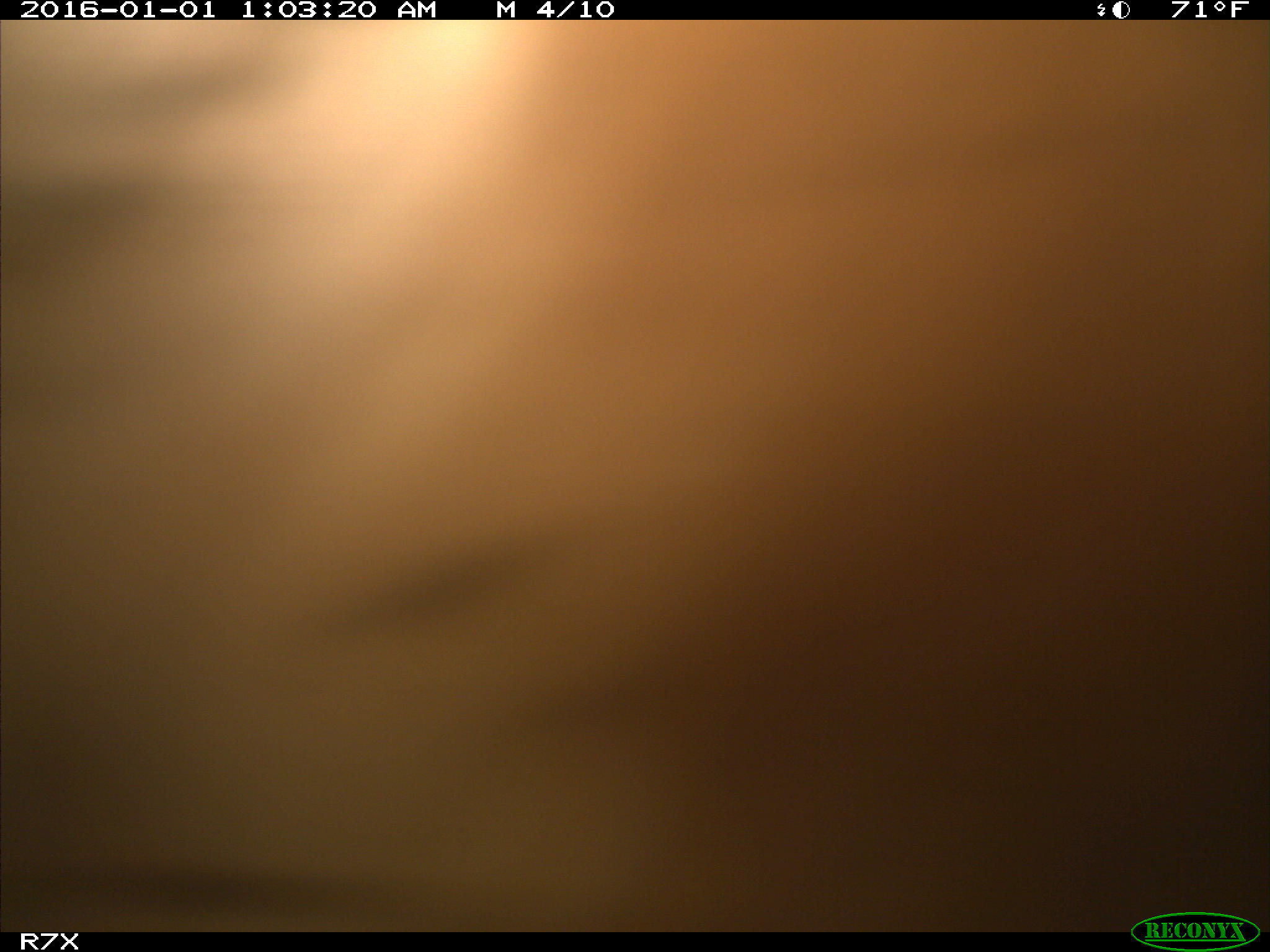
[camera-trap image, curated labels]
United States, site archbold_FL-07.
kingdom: Animalia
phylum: Chordata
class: Mammalia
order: Artiodactyla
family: Bovidae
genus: Bos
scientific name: Bos taurus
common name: domestic cow